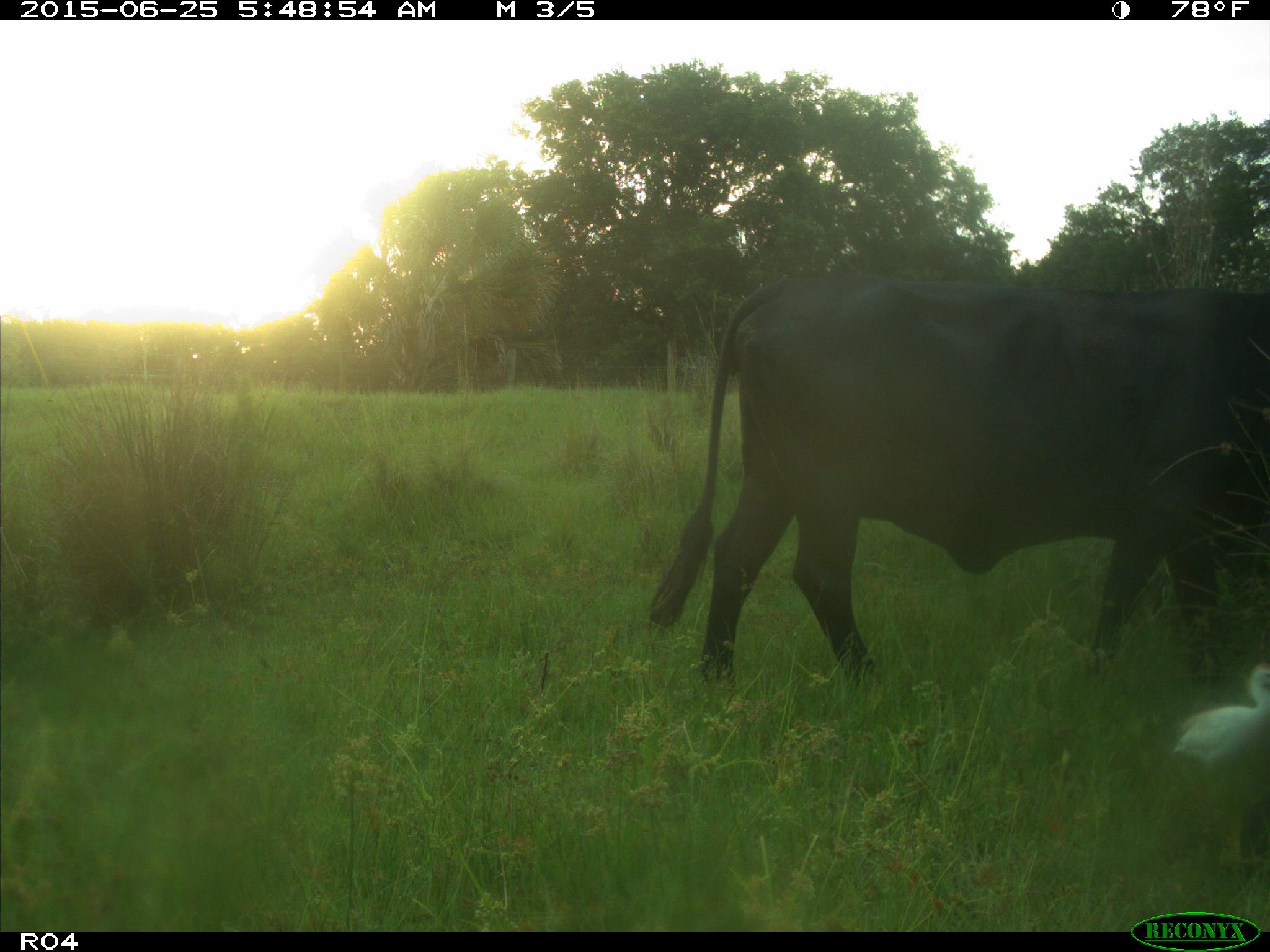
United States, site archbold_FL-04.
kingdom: Animalia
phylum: Chordata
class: Mammalia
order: Artiodactyla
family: Bovidae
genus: Bos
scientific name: Bos taurus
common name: domestic cow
Bos taurus (domestic cow).